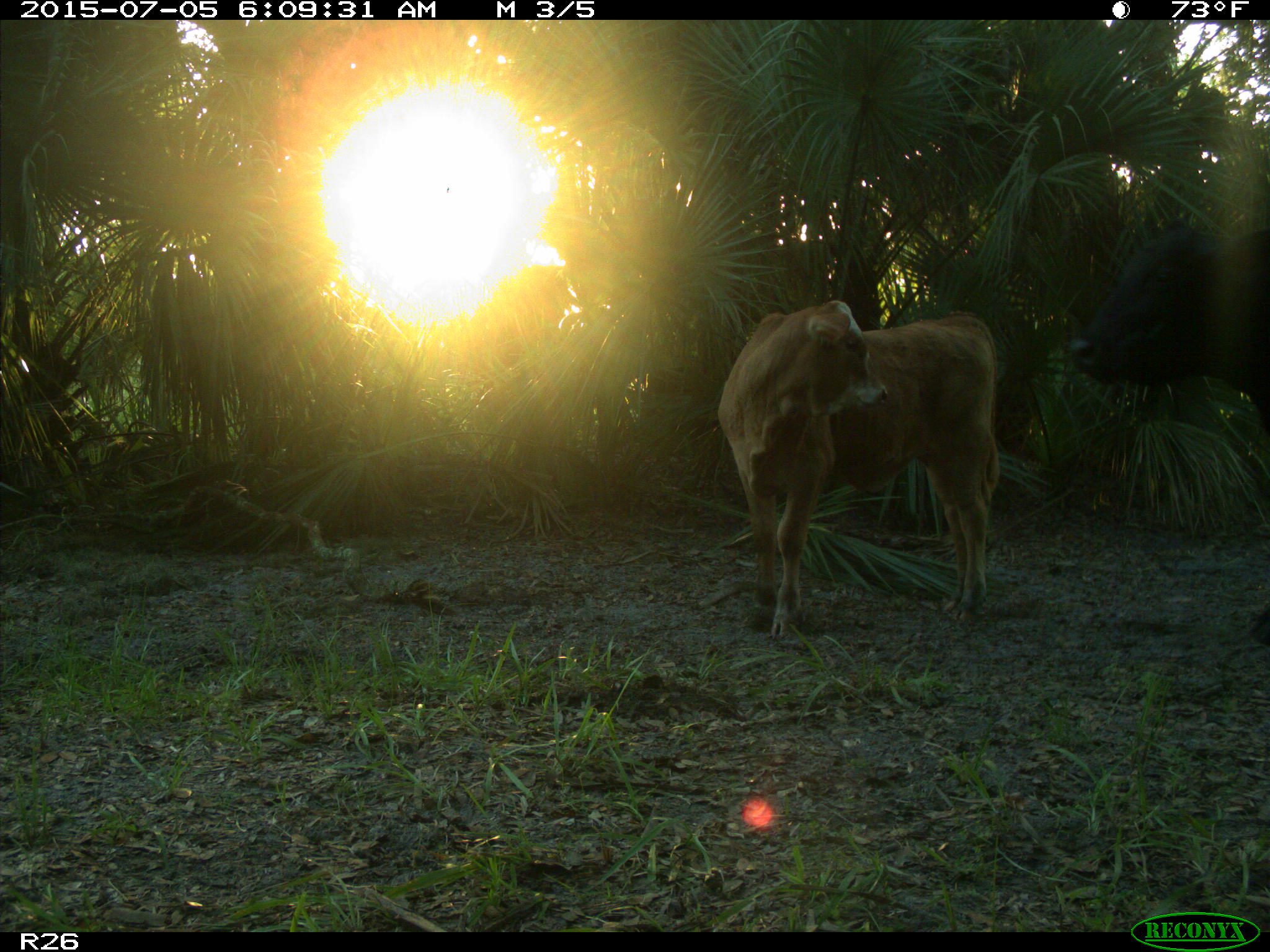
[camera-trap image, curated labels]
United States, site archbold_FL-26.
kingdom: Animalia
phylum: Chordata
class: Mammalia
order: Artiodactyla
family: Bovidae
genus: Bos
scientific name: Bos taurus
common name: domestic cow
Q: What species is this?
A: Bos taurus (domestic cow).